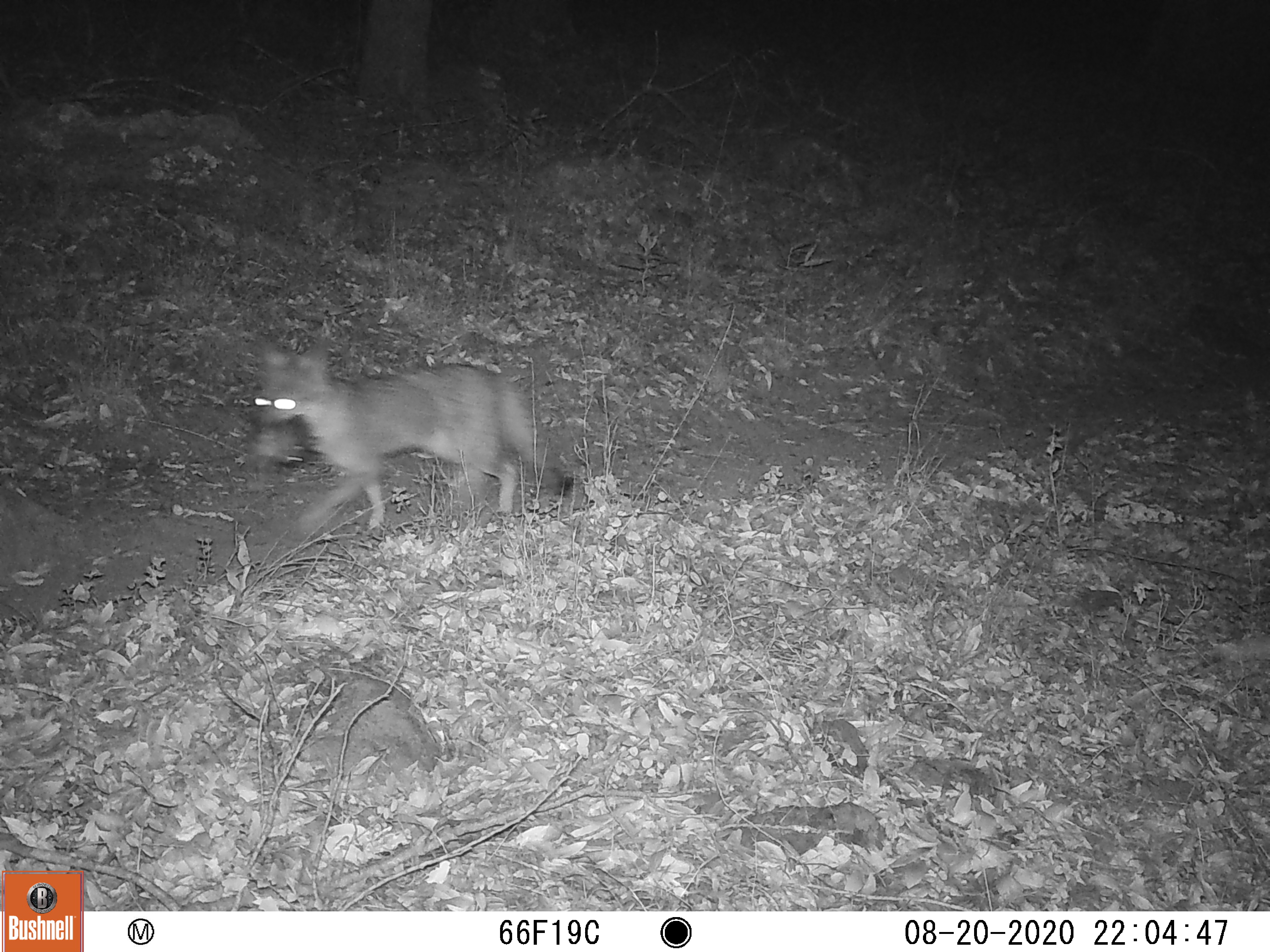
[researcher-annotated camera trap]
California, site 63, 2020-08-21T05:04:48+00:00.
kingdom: Animalia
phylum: Chordata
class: Mammalia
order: Carnivora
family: Canidae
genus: Urocyon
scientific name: Urocyon cinereoargenteus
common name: gray fox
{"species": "gray fox (Urocyon cinereoargenteus)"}